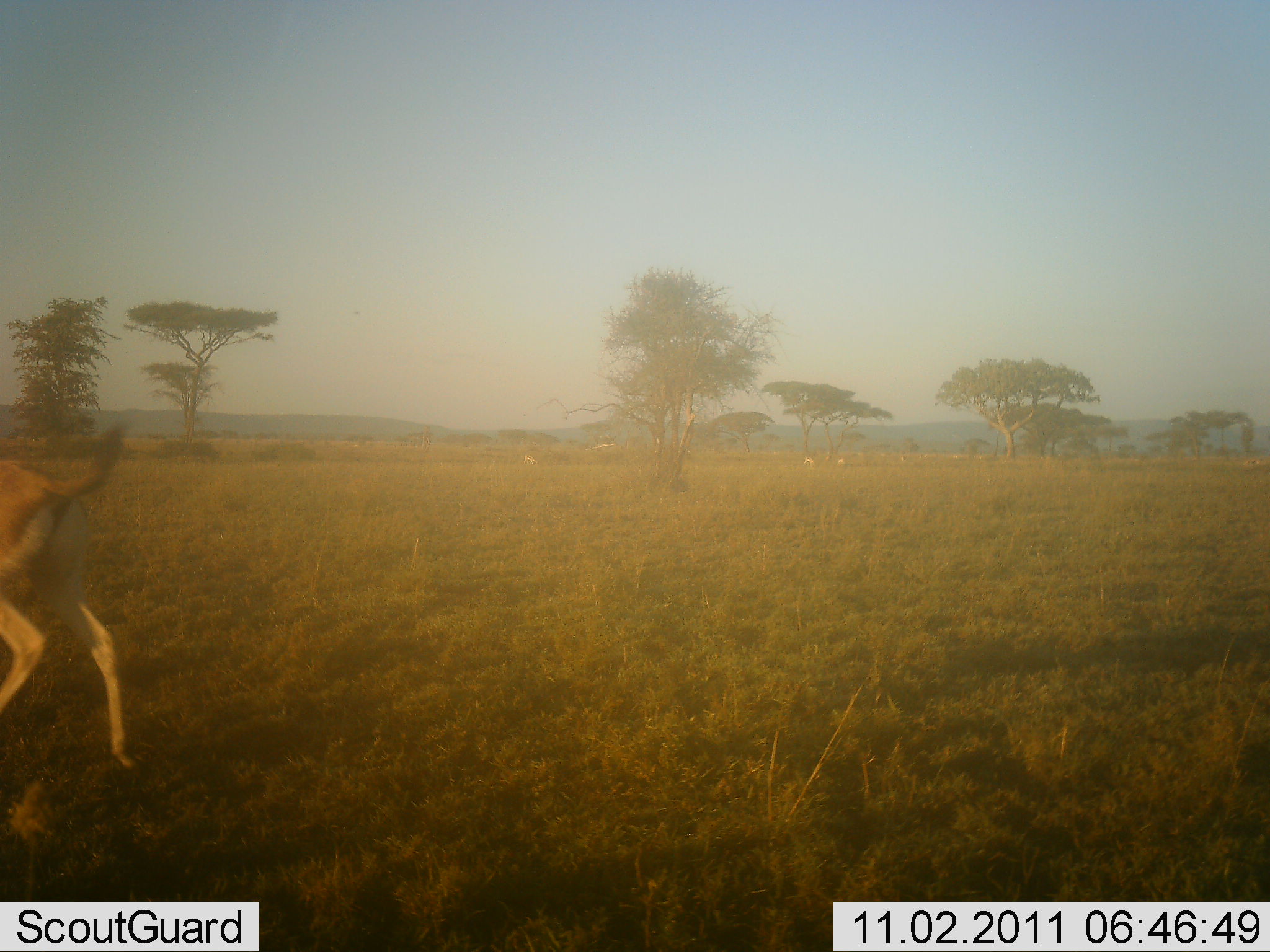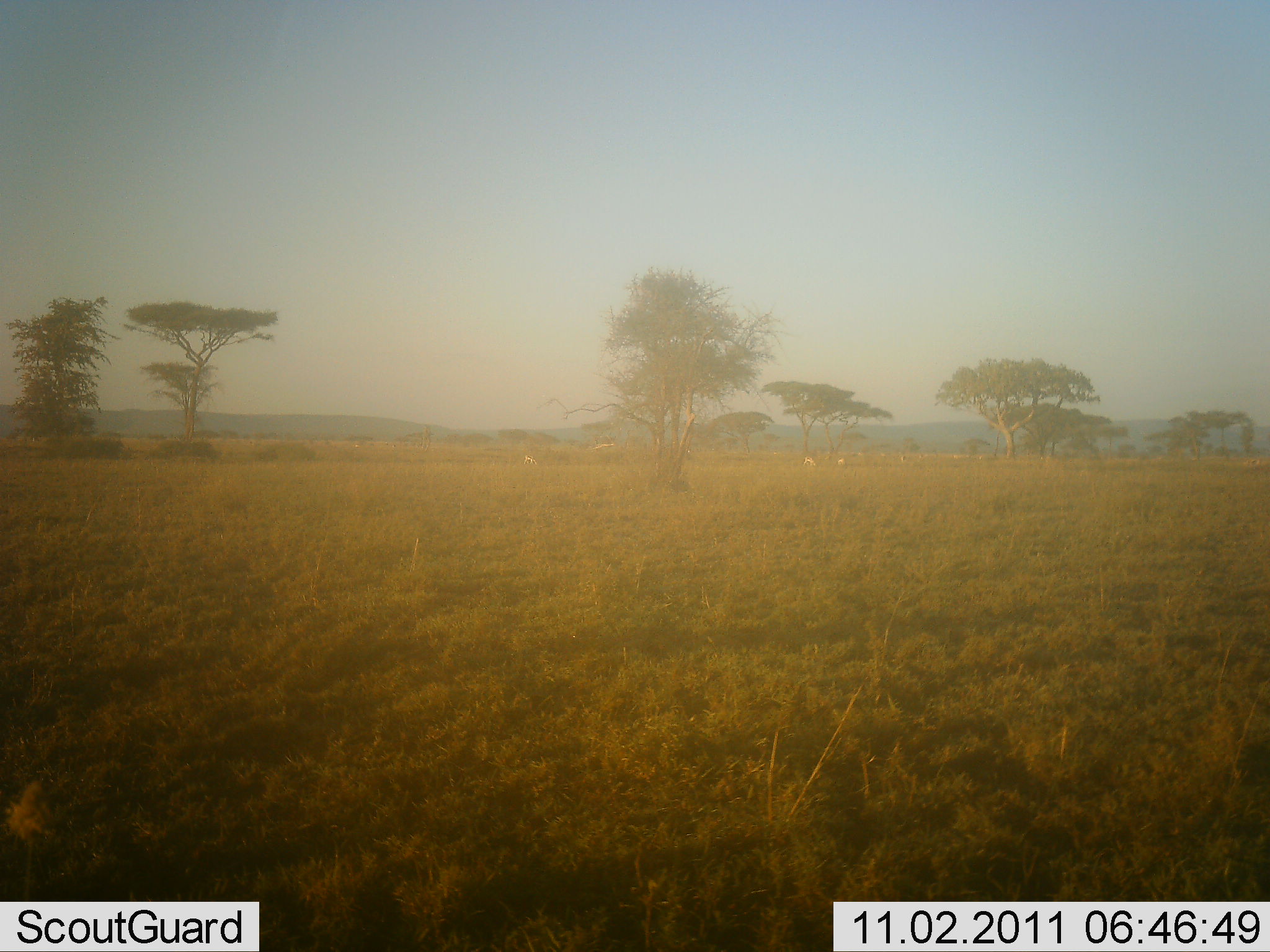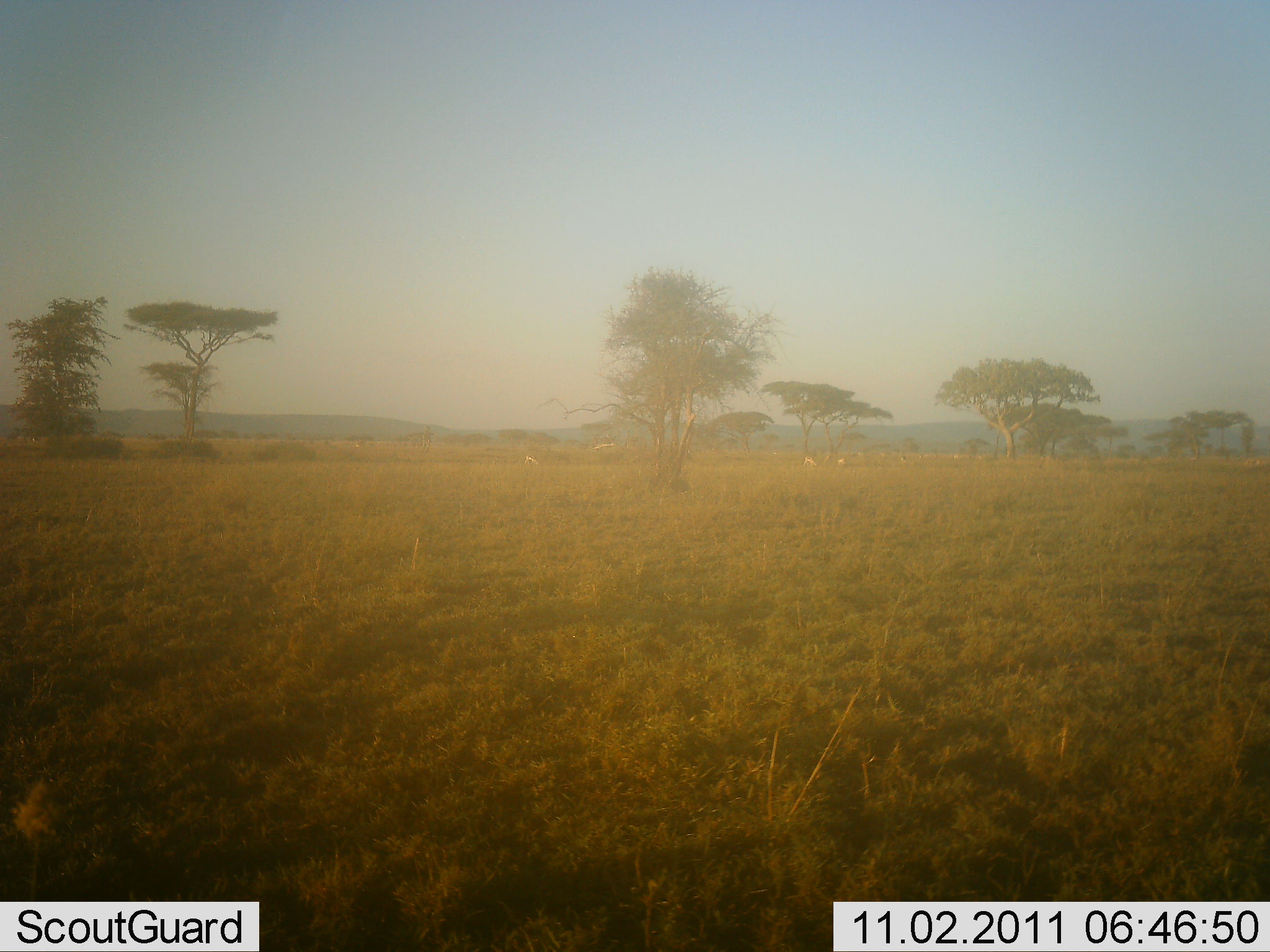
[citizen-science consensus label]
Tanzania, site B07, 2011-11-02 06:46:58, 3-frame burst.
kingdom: Animalia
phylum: Chordata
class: Mammalia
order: Artiodactyla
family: Bovidae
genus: Eudorcas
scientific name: Eudorcas thomsonii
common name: thomson's gazelle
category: gazellethomsons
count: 1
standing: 22%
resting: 0%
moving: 100%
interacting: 0%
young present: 0%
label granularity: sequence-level